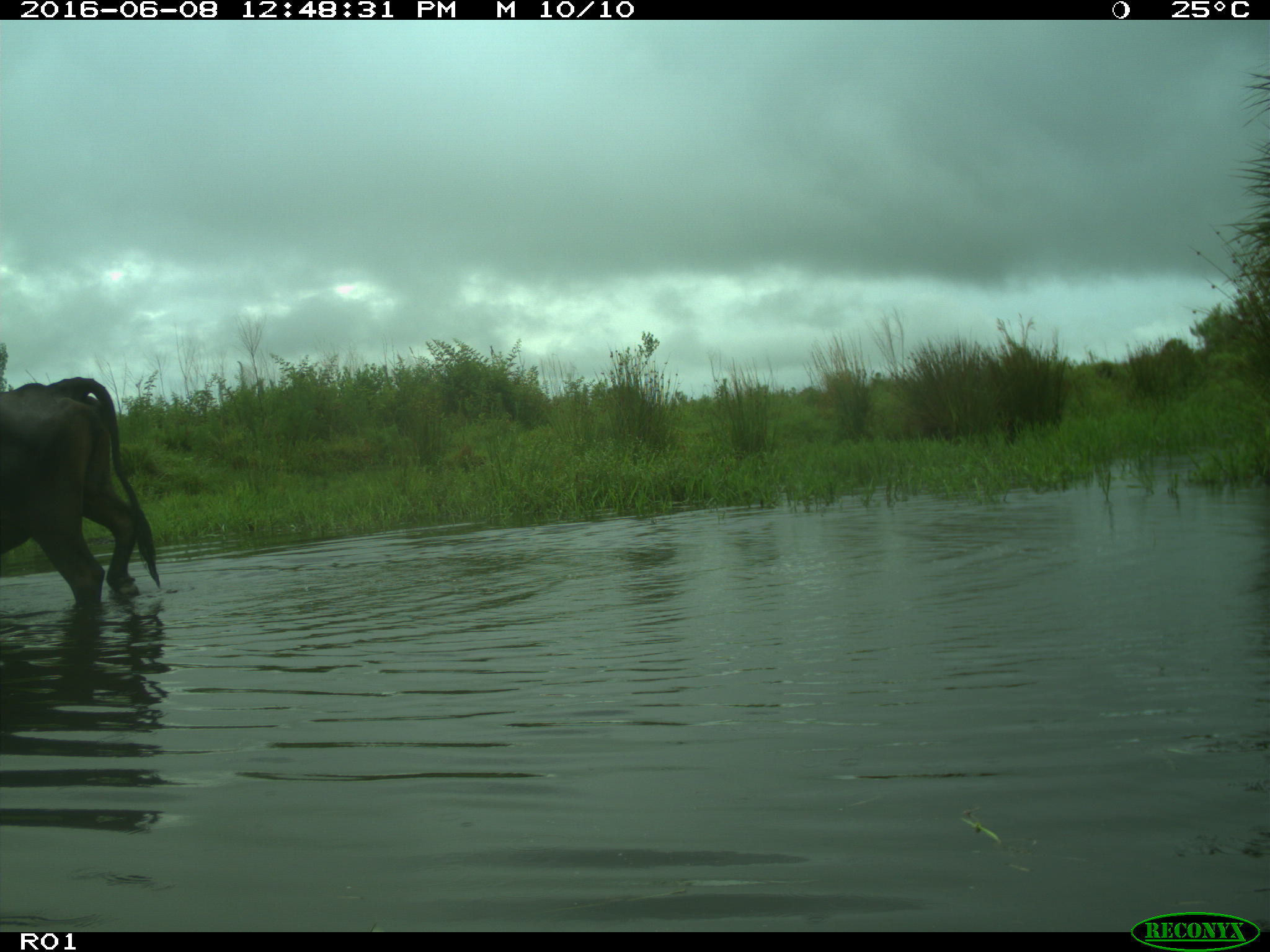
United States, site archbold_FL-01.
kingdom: Animalia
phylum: Chordata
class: Mammalia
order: Artiodactyla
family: Bovidae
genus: Bos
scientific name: Bos taurus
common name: domestic cow